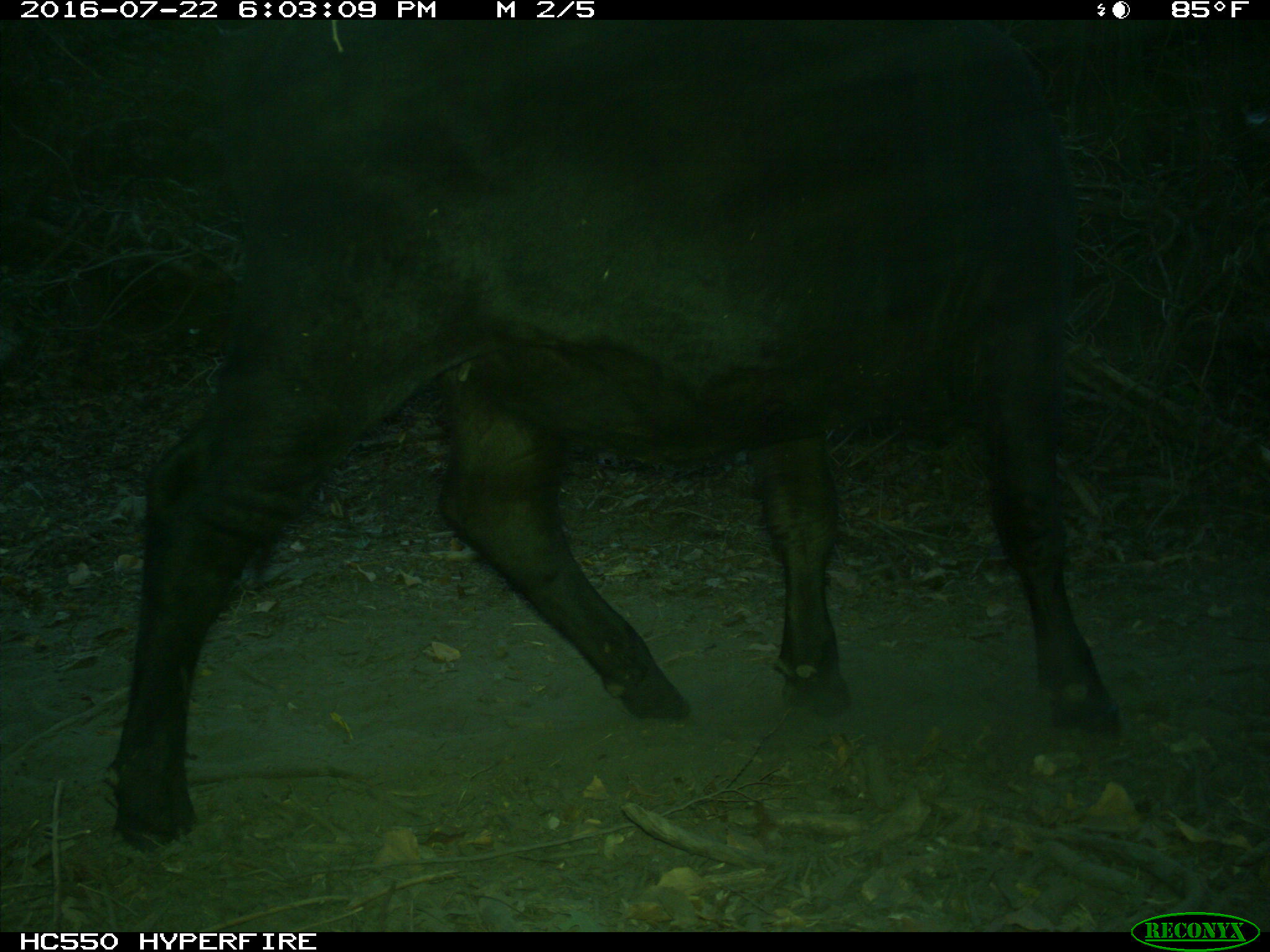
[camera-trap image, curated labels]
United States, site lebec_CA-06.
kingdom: Animalia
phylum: Chordata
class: Mammalia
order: Artiodactyla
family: Bovidae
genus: Bos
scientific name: Bos taurus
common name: domestic cow